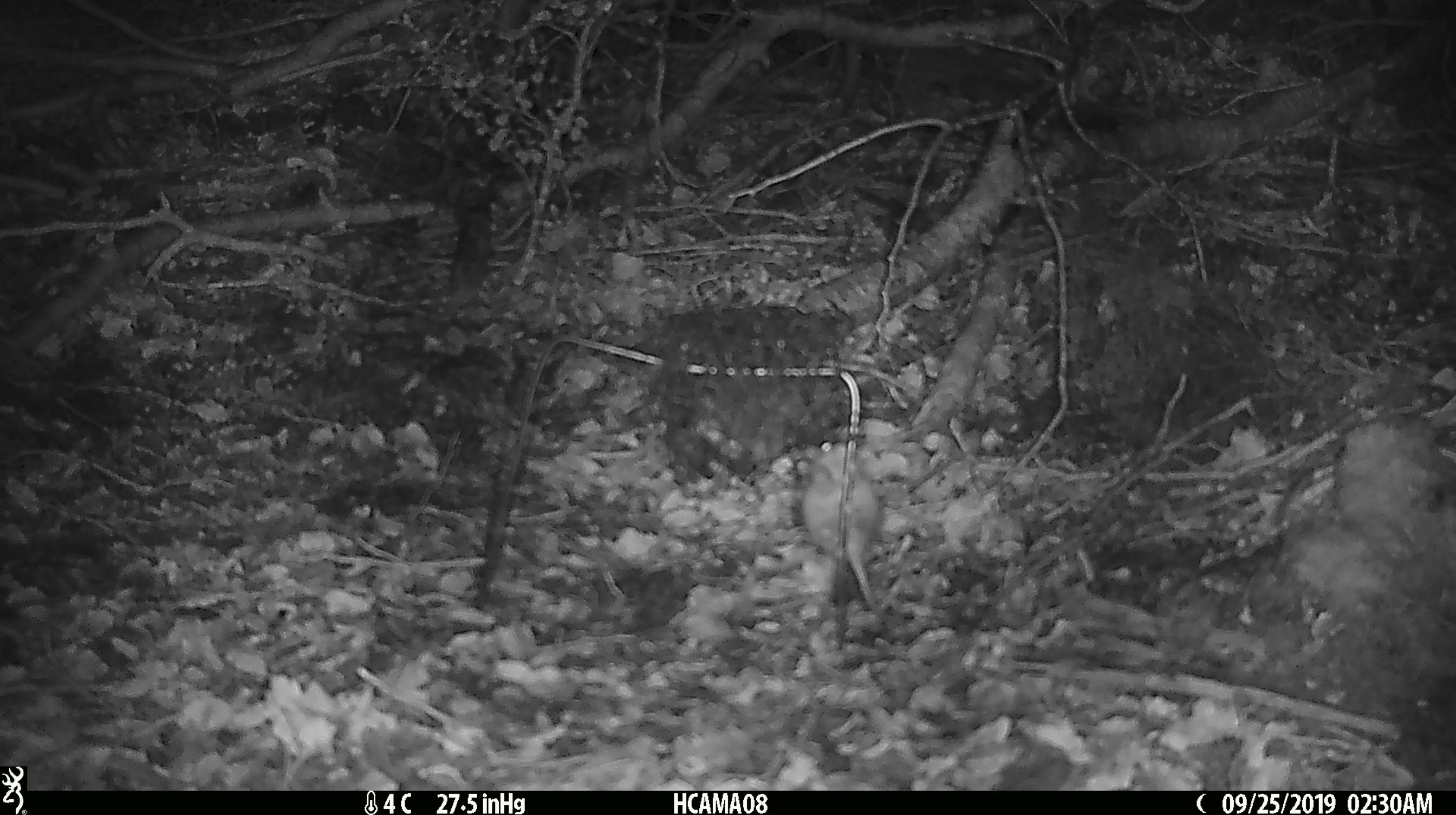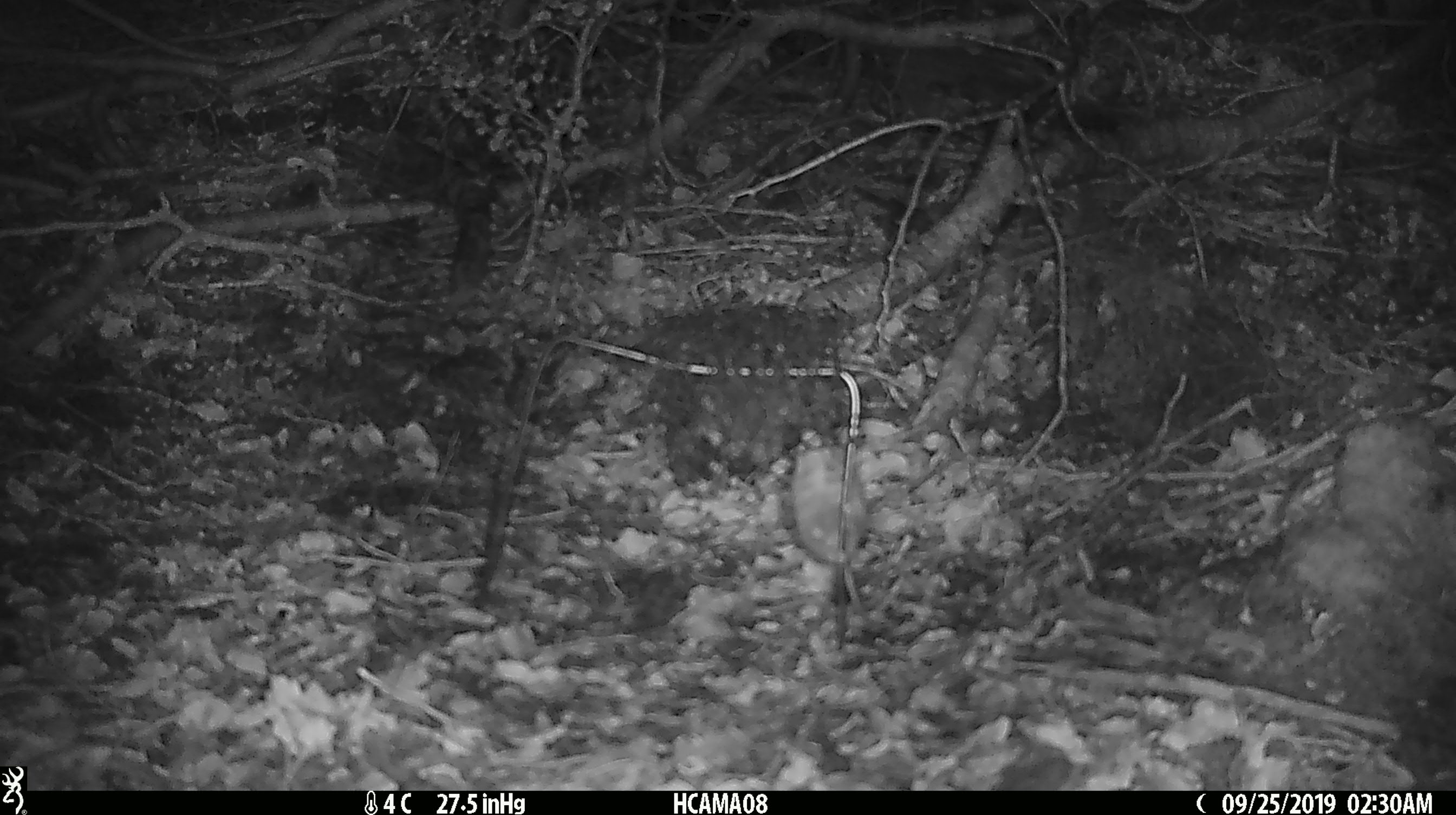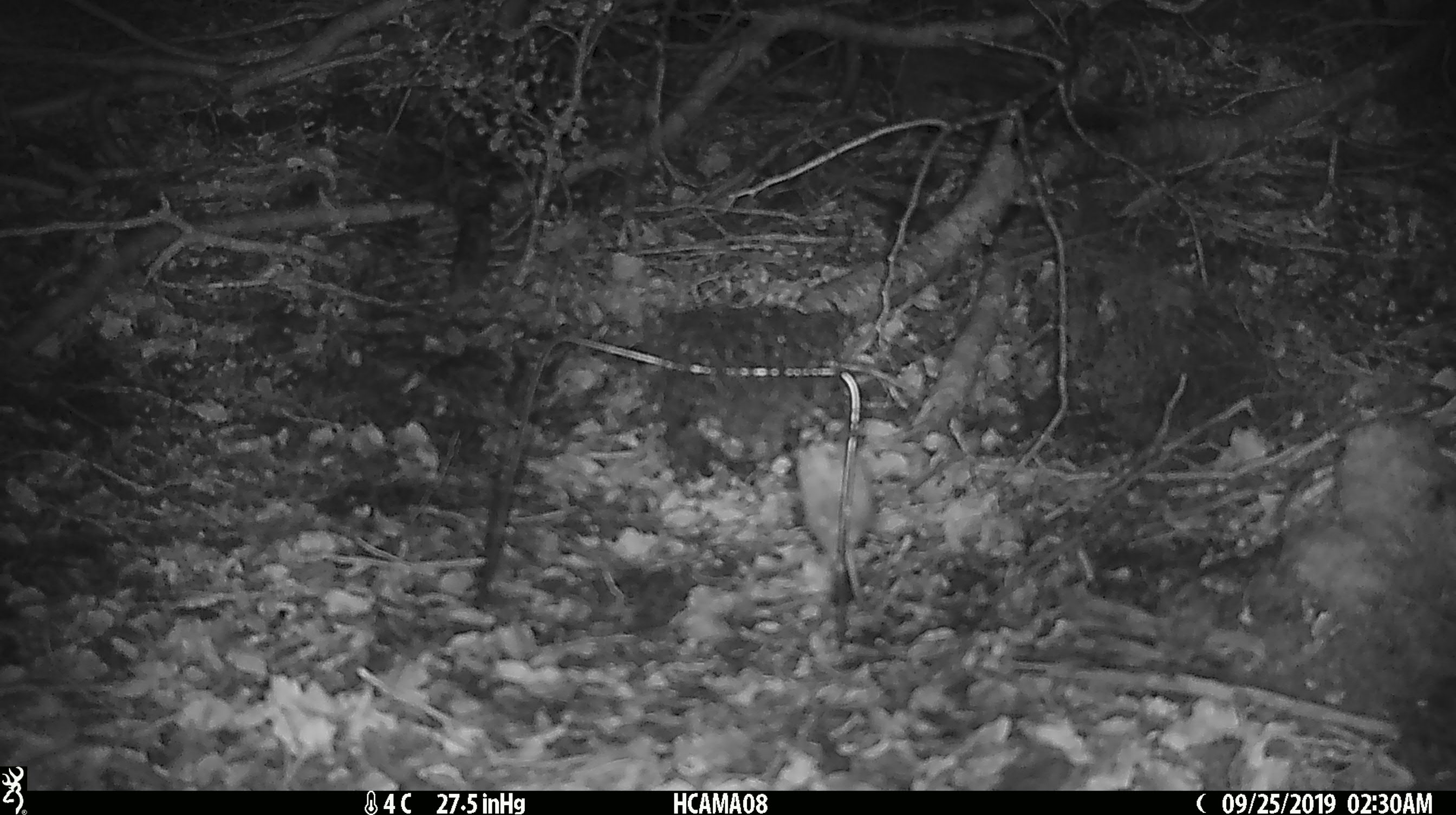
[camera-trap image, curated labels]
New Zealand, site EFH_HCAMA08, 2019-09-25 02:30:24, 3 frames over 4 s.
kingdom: Animalia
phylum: Chordata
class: Mammalia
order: Rodentia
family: Muridae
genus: Mus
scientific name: Mus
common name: mouse